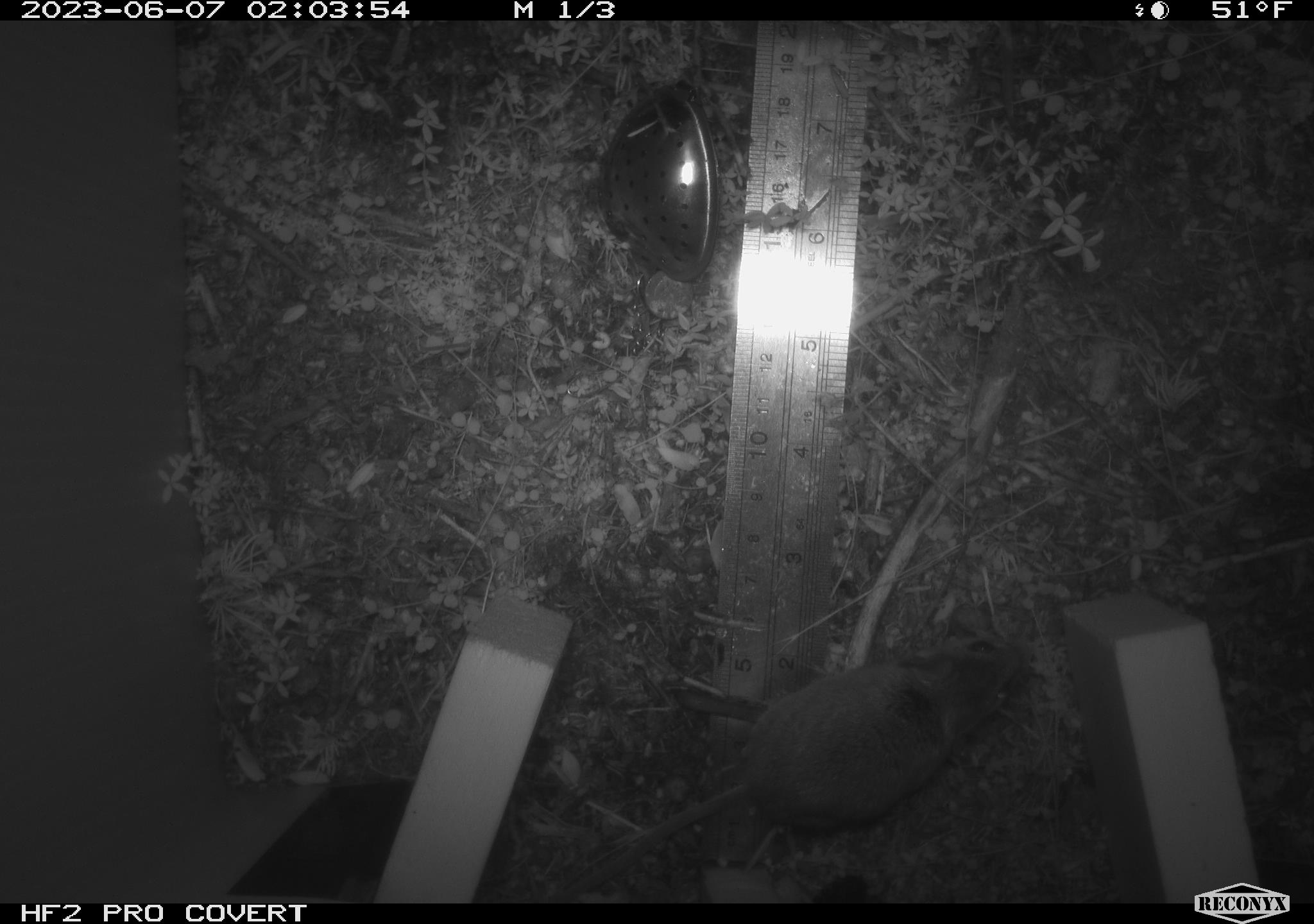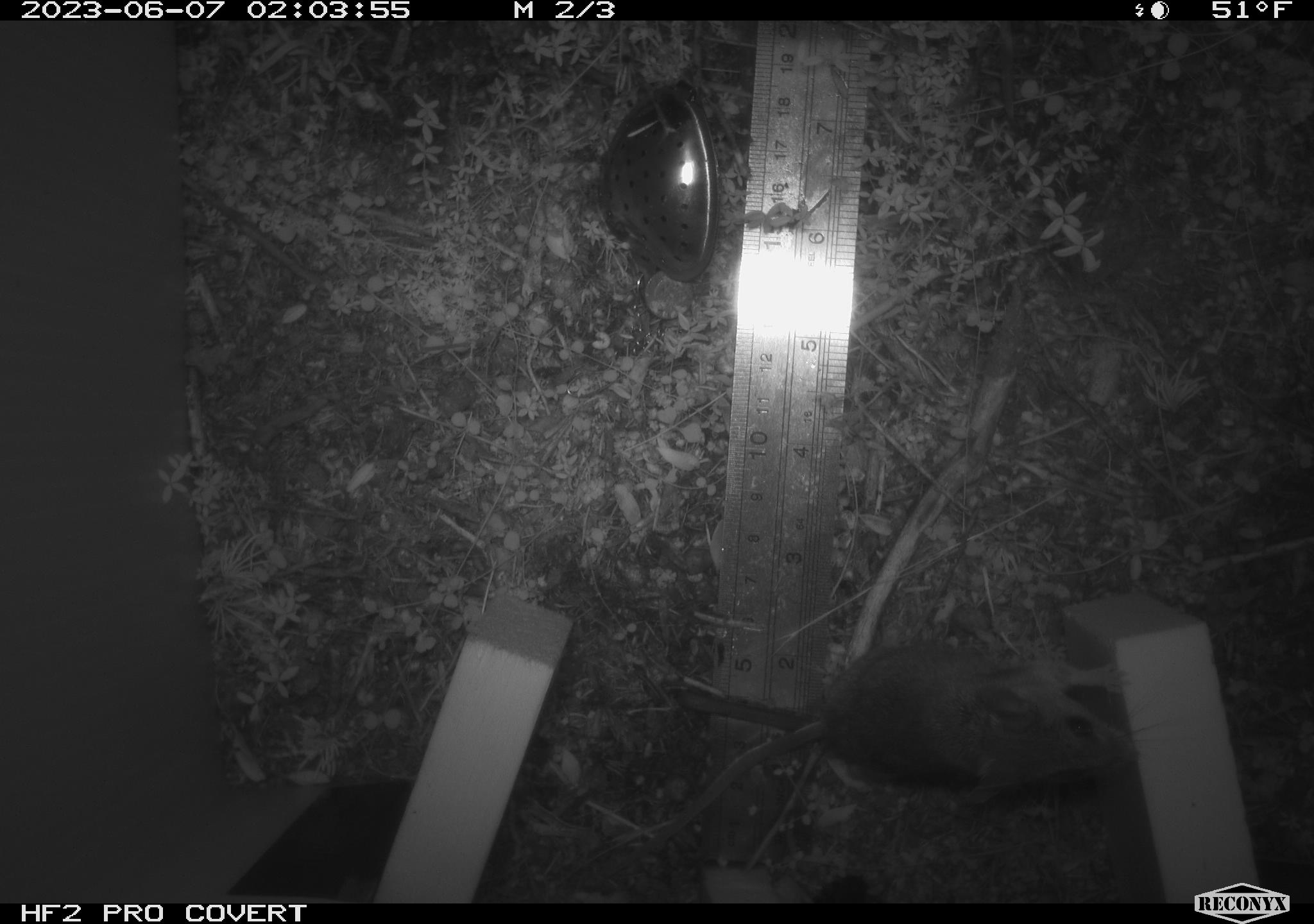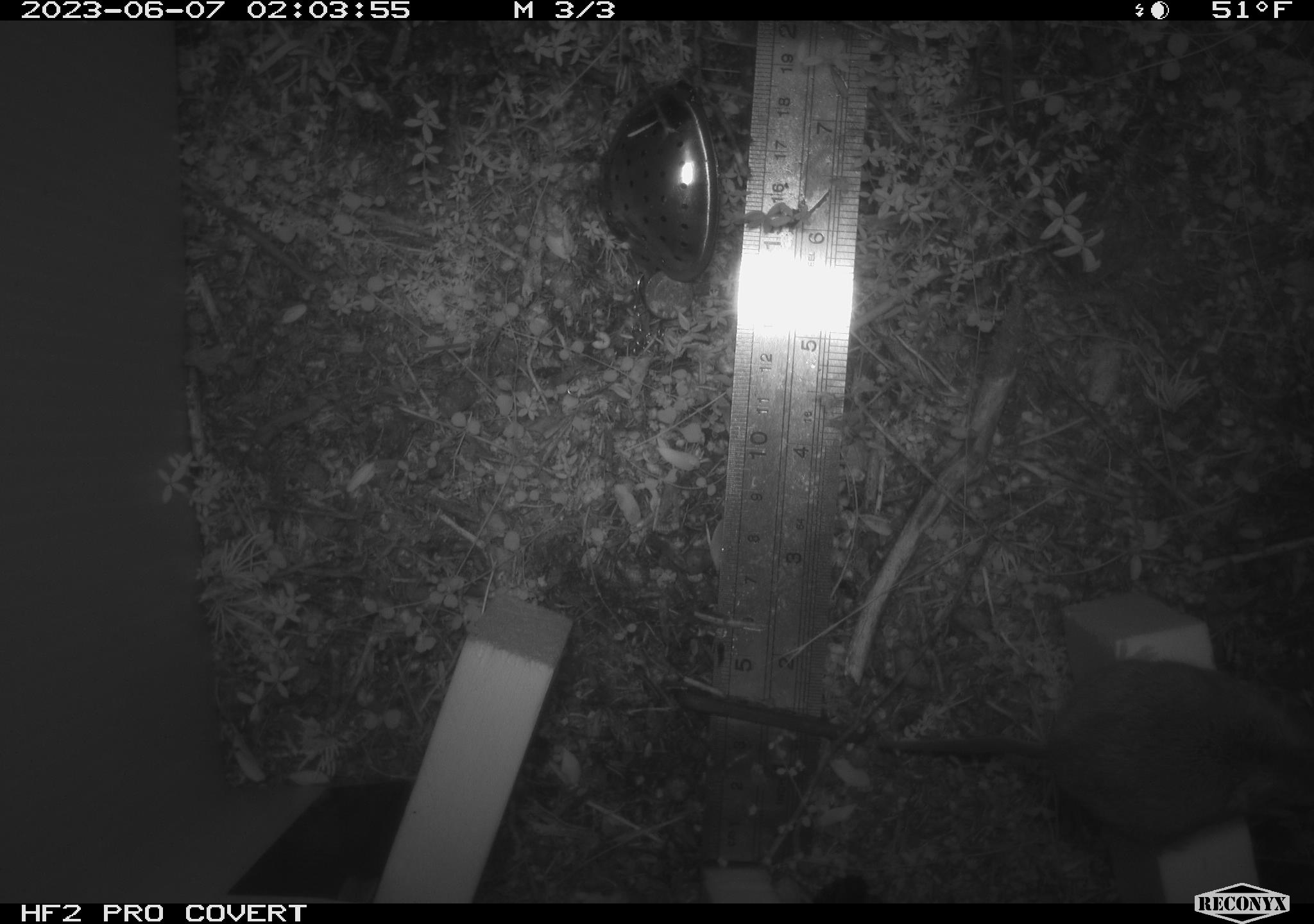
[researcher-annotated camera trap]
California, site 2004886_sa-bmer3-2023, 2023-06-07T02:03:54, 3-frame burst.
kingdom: Animalia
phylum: Chordata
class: Mammalia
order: Rodentia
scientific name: Rodentia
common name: mouse species